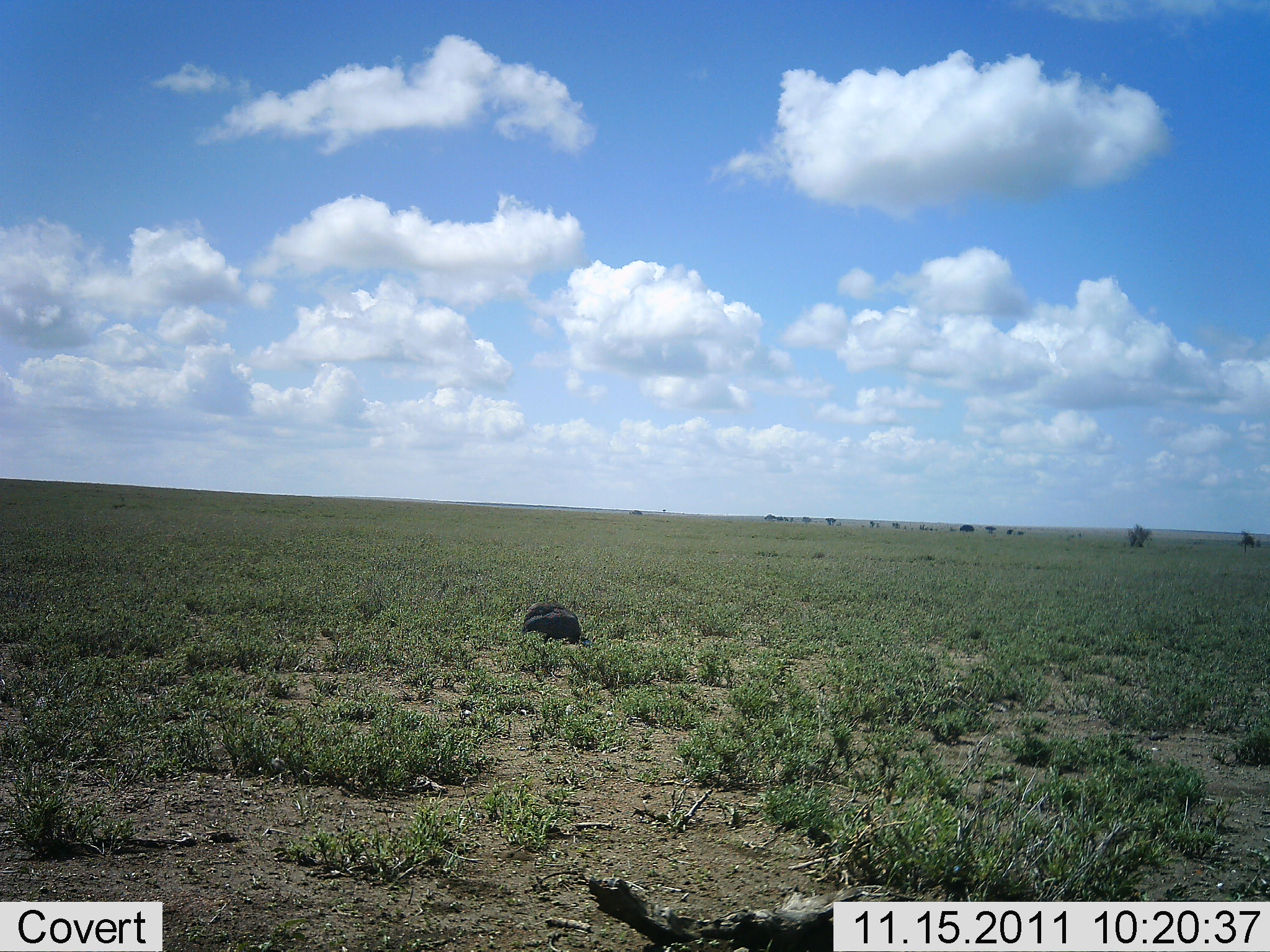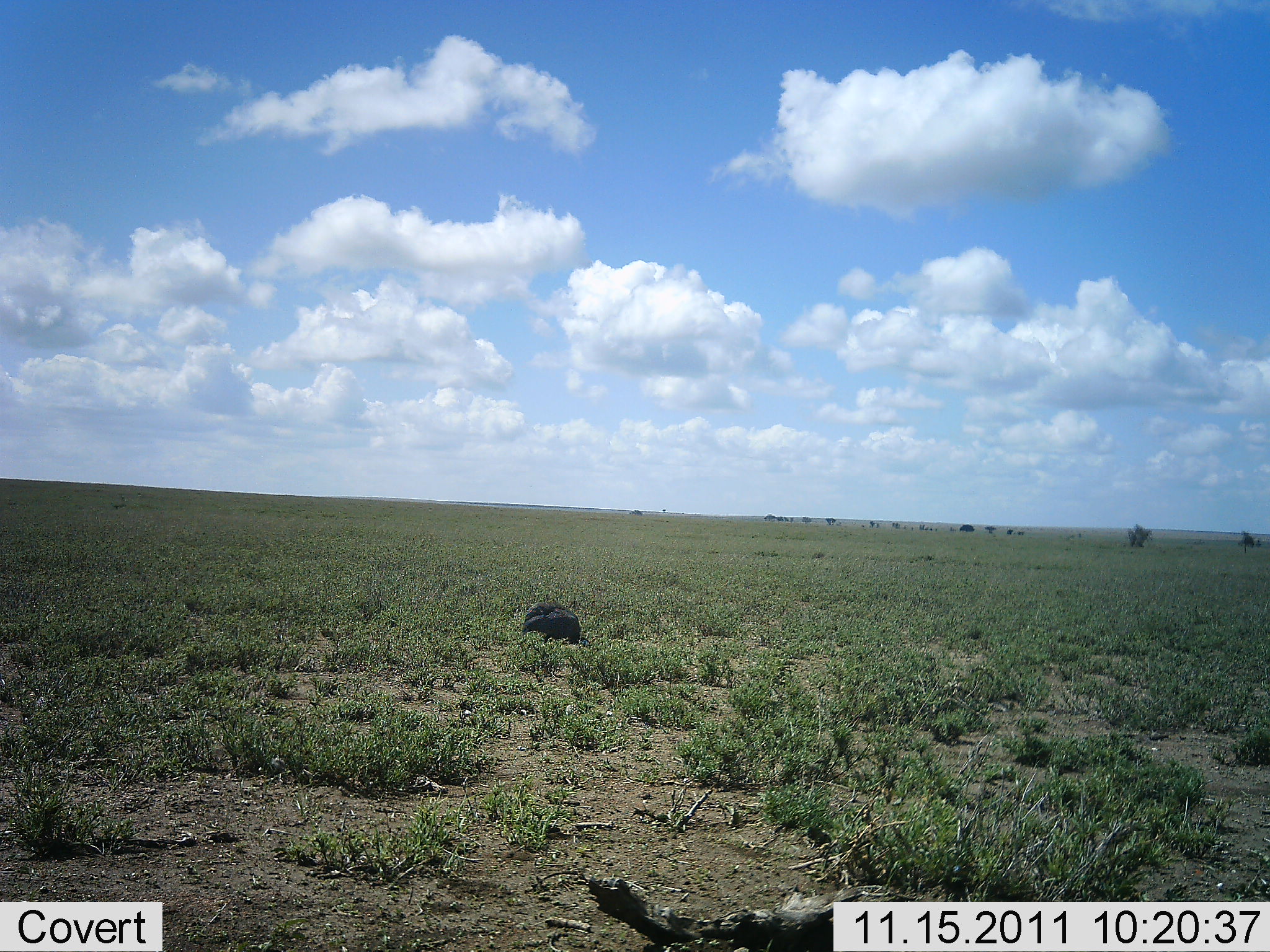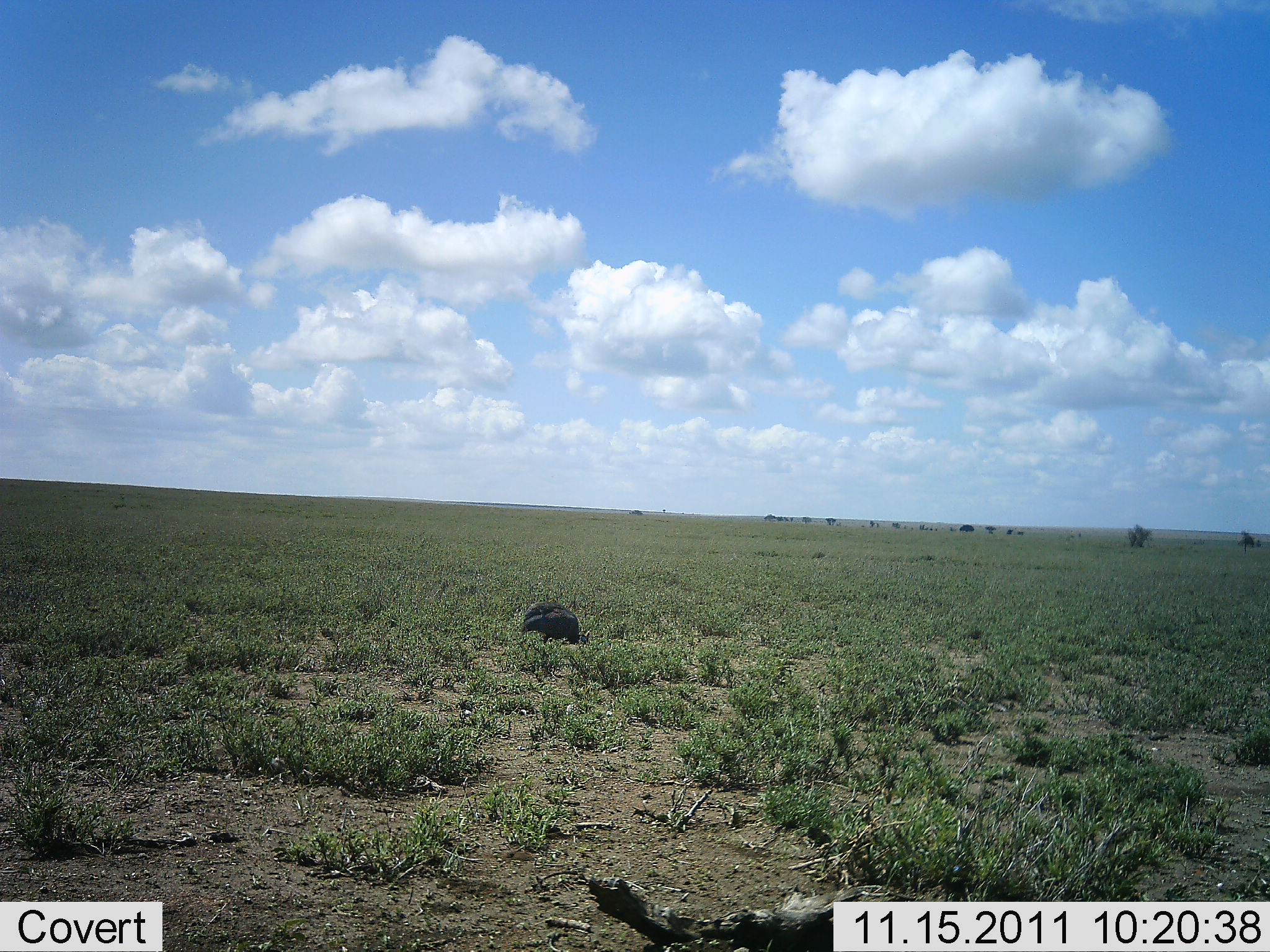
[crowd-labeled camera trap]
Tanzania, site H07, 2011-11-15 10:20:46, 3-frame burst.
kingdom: Animalia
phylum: Chordata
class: Aves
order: Galliformes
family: Numididae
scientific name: Numididae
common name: guinea fowl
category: guineafowl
Guineafowl (guinea fowl) (Numididae), count 1. Behavior (volunteer vote fractions): standing 18%, resting 0%, moving 0%, interacting 0%. Young present (vote fraction): 0%. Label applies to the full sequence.